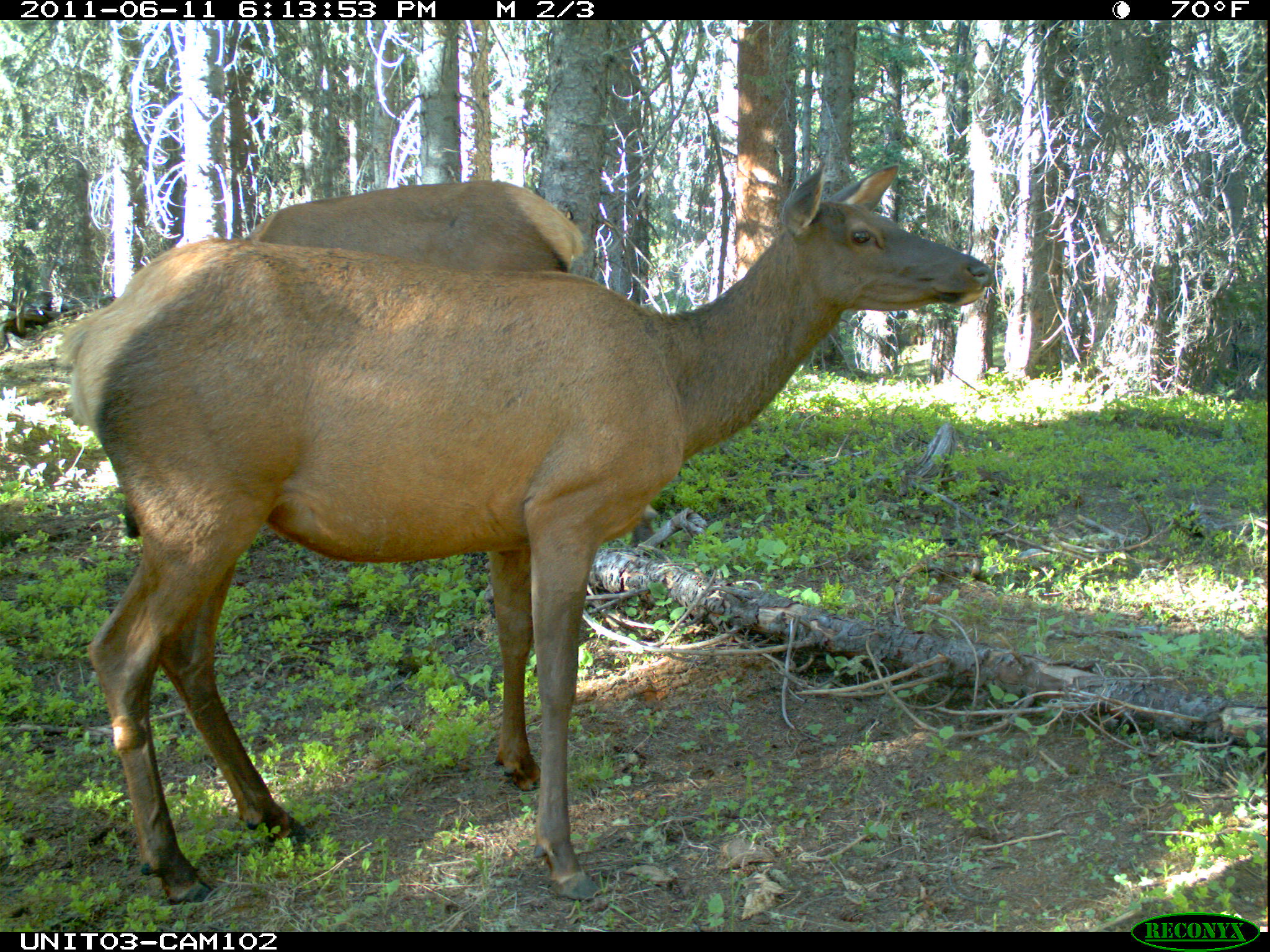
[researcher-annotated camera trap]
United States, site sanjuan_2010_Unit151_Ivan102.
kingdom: Animalia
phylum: Chordata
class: Mammalia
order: Artiodactyla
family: Cervidae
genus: Cervus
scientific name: Cervus elaphus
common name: red deer